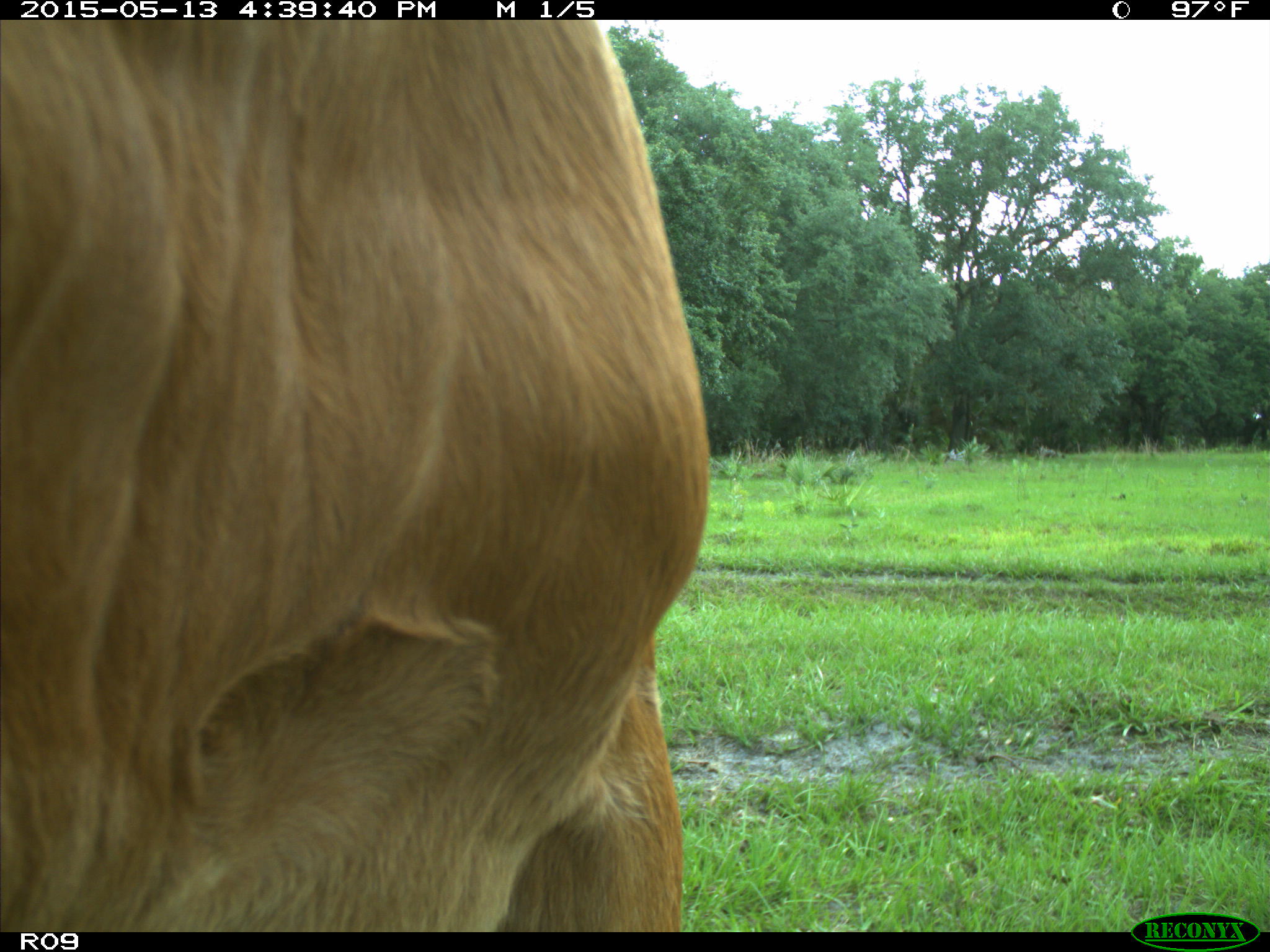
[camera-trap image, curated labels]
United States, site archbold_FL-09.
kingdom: Animalia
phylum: Chordata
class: Mammalia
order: Artiodactyla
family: Bovidae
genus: Bos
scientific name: Bos taurus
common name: domestic cow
Bos taurus (domestic cow).